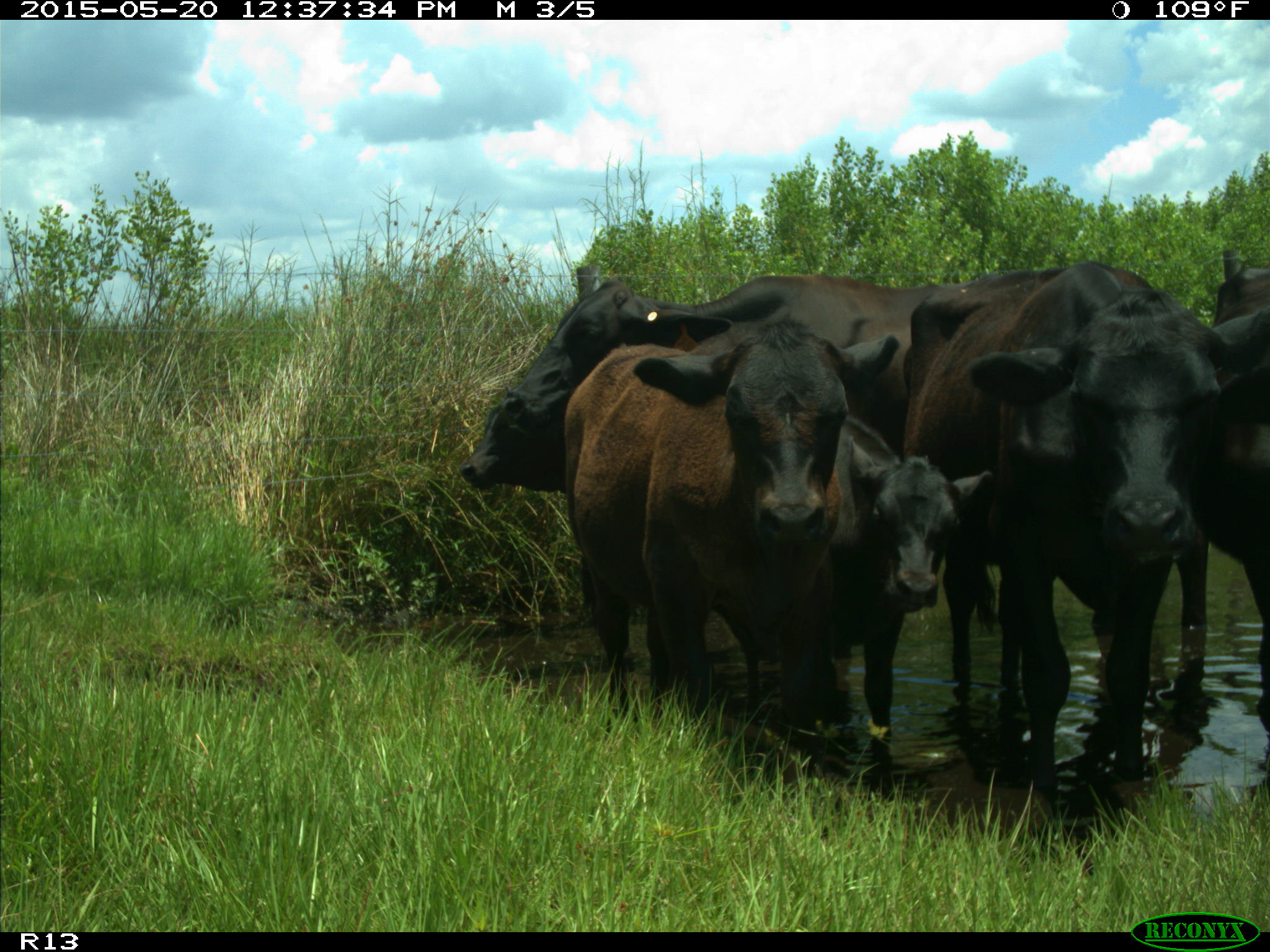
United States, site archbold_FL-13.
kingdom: Animalia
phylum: Chordata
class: Mammalia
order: Artiodactyla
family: Bovidae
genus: Bos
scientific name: Bos taurus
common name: domestic cow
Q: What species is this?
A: Bos taurus (domestic cow).